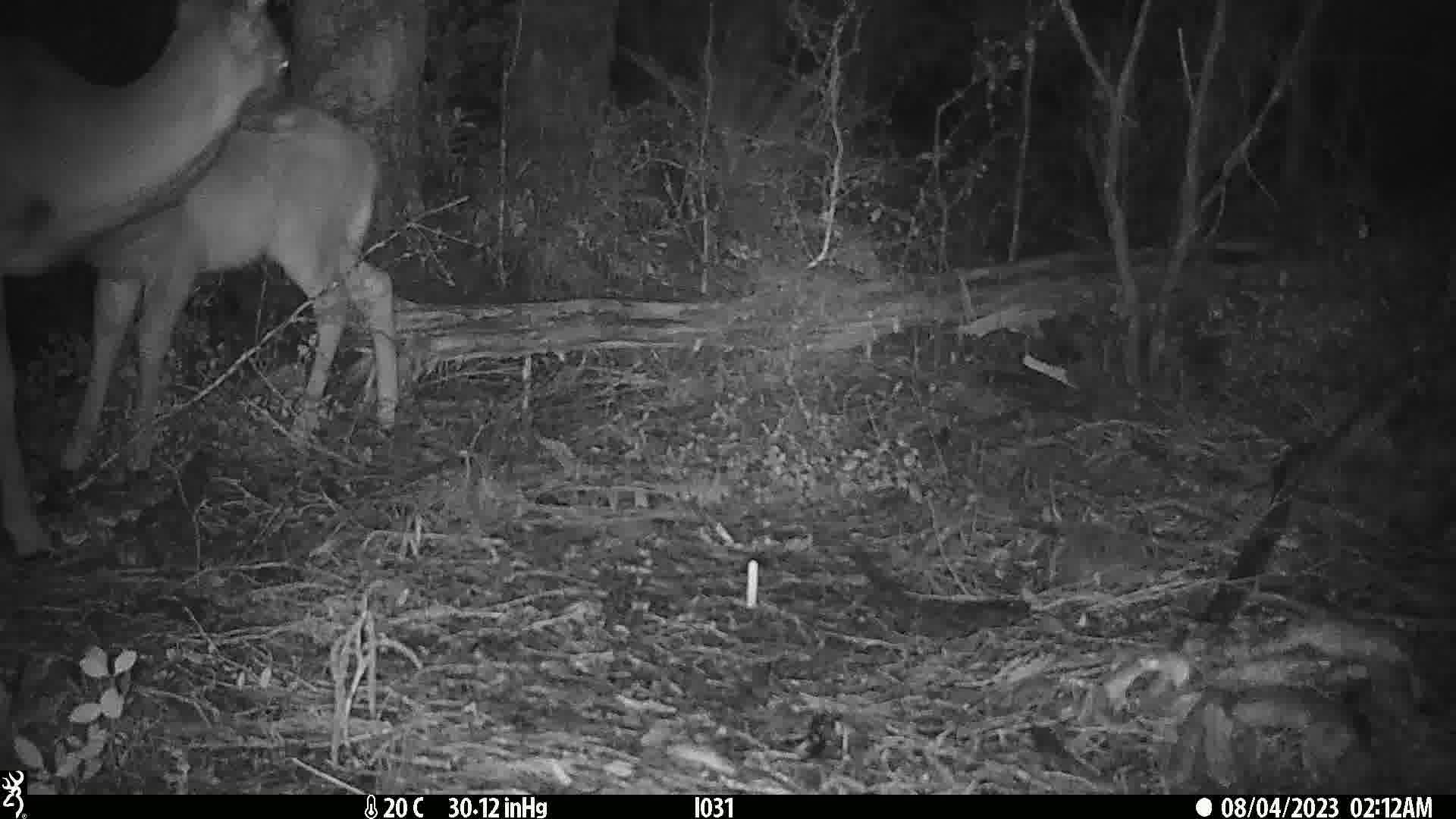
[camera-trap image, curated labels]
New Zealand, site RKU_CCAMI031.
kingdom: Animalia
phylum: Chordata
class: Mammalia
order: Artiodactyla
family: Cervidae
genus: Odocoileus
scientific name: Odocoileus virginianus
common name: white-tailed deer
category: white tailed deer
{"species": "white tailed deer (white-tailed deer) (Odocoileus virginianus)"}